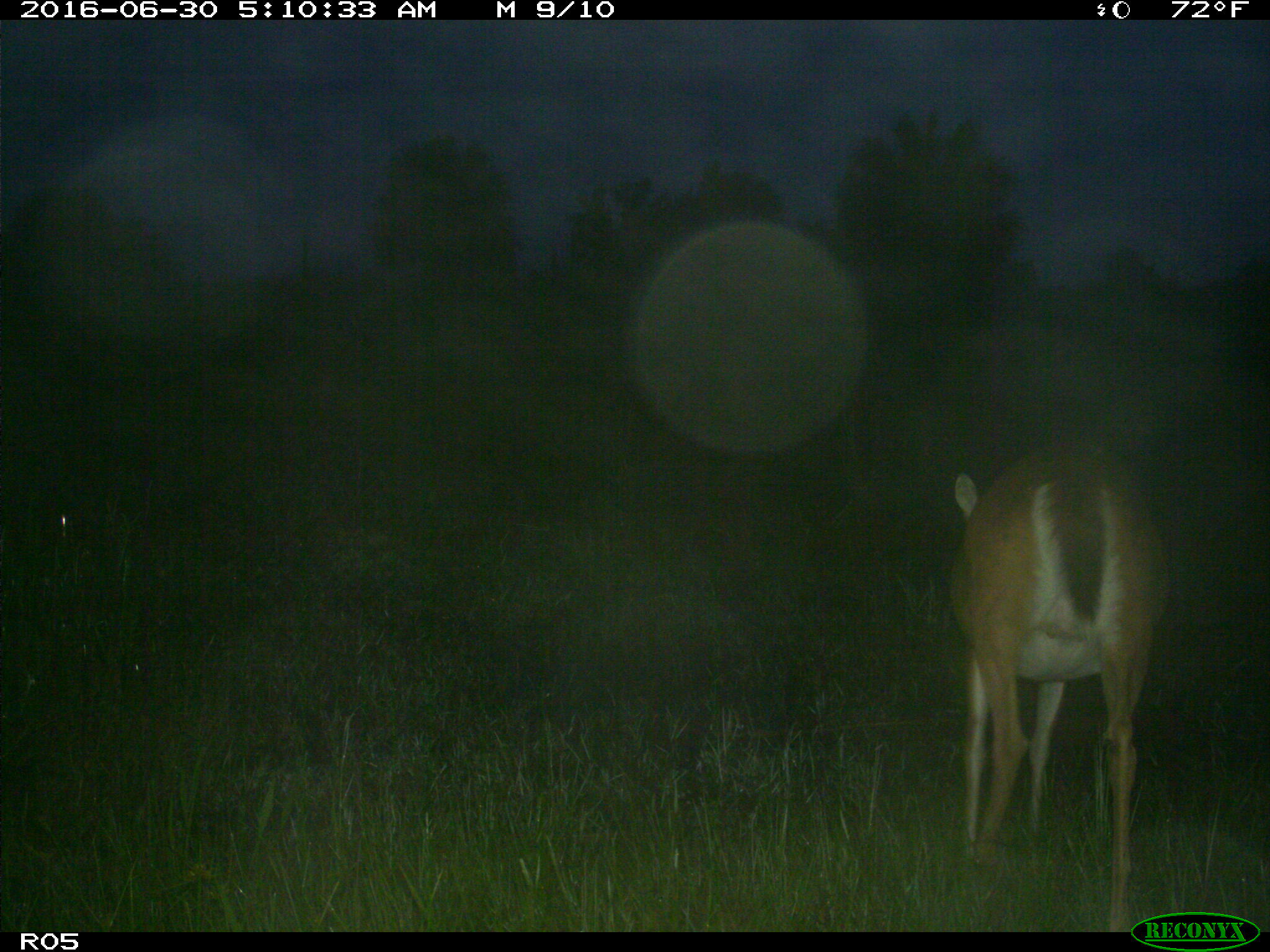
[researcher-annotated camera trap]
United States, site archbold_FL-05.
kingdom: Animalia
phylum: Chordata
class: Mammalia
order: Artiodactyla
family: Cervidae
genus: Odocoileus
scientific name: Odocoileus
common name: deer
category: unidentified deer